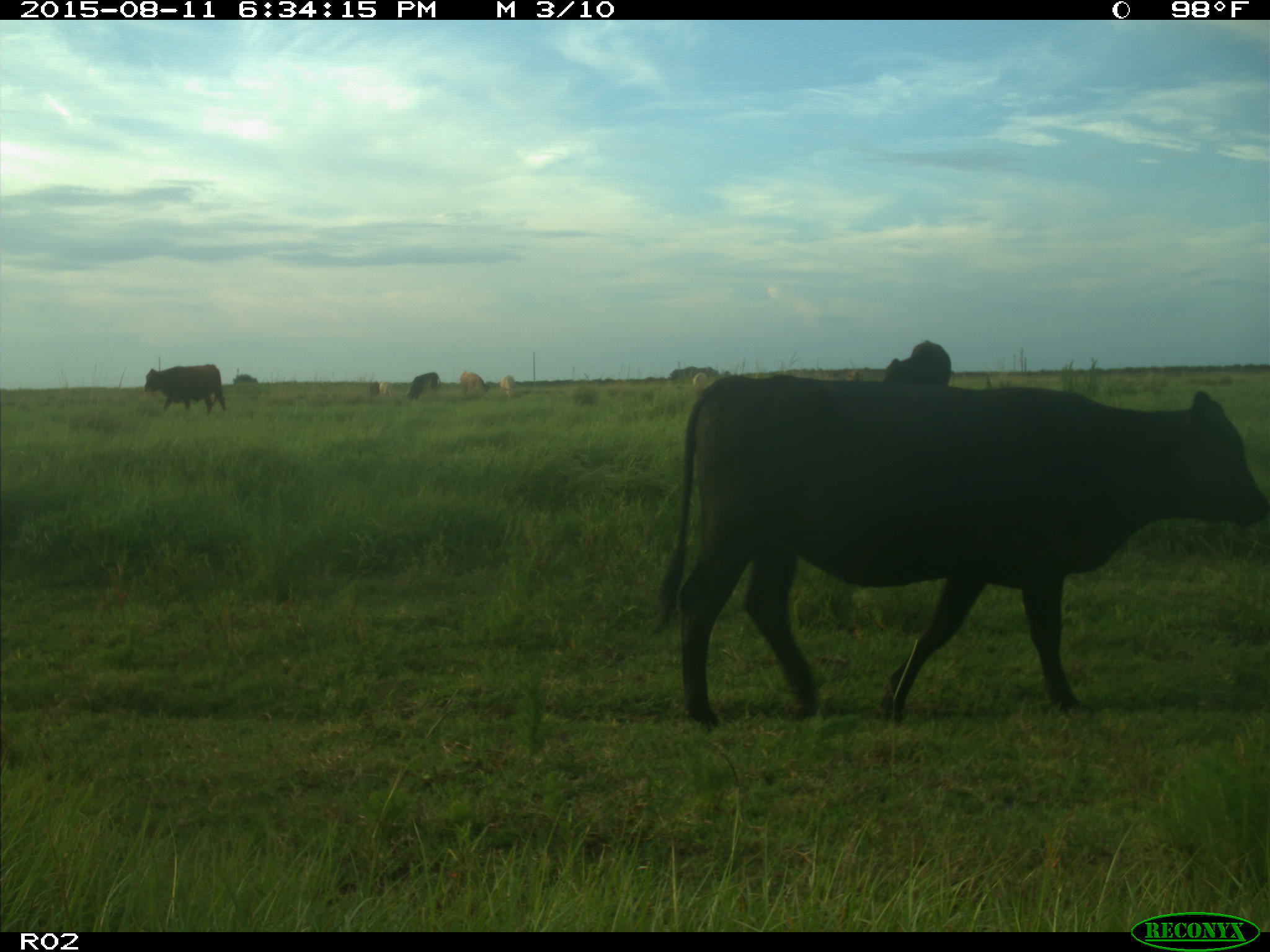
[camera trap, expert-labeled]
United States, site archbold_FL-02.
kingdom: Animalia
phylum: Chordata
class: Mammalia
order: Artiodactyla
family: Bovidae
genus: Bos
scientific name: Bos taurus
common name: domestic cow